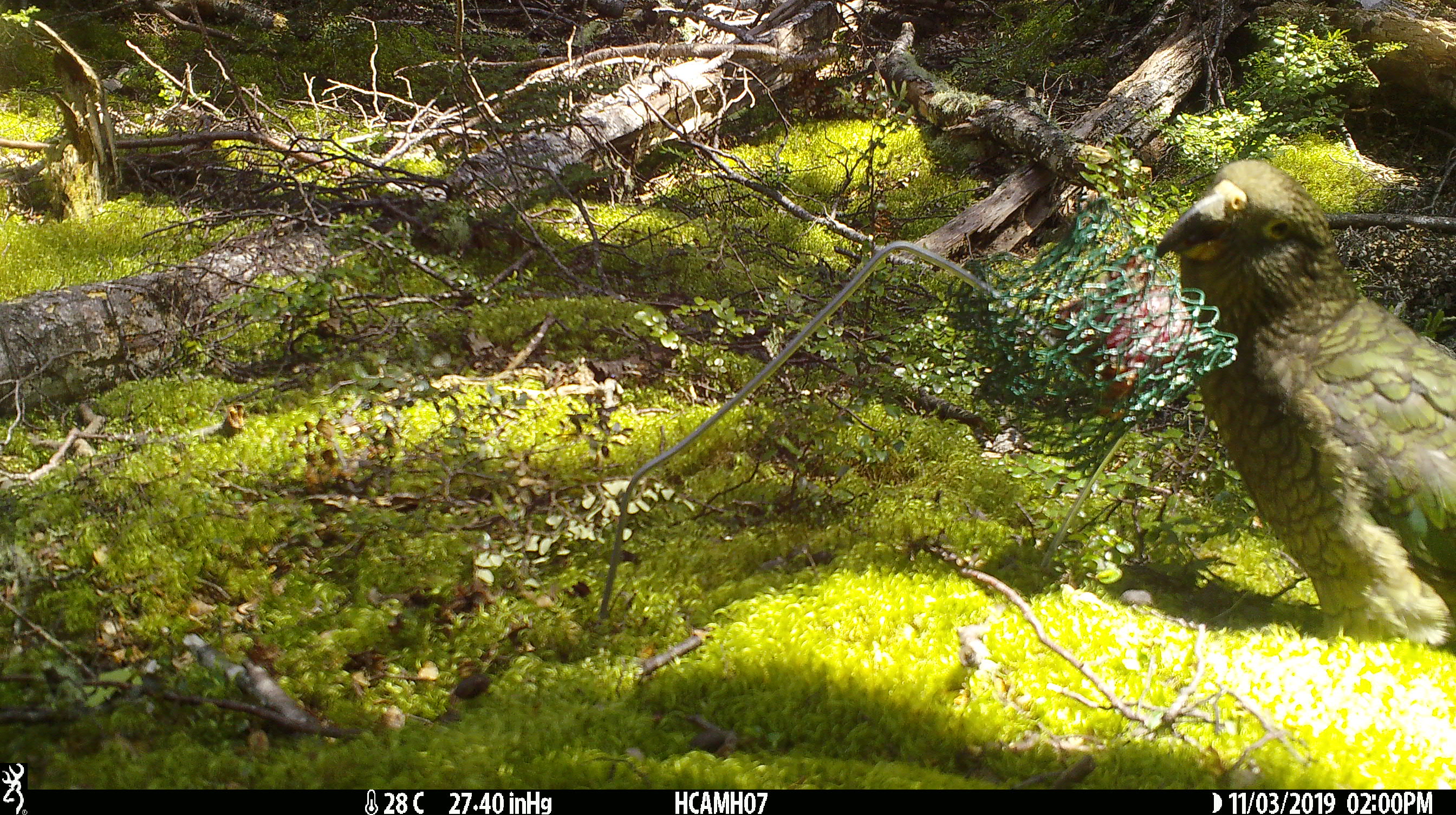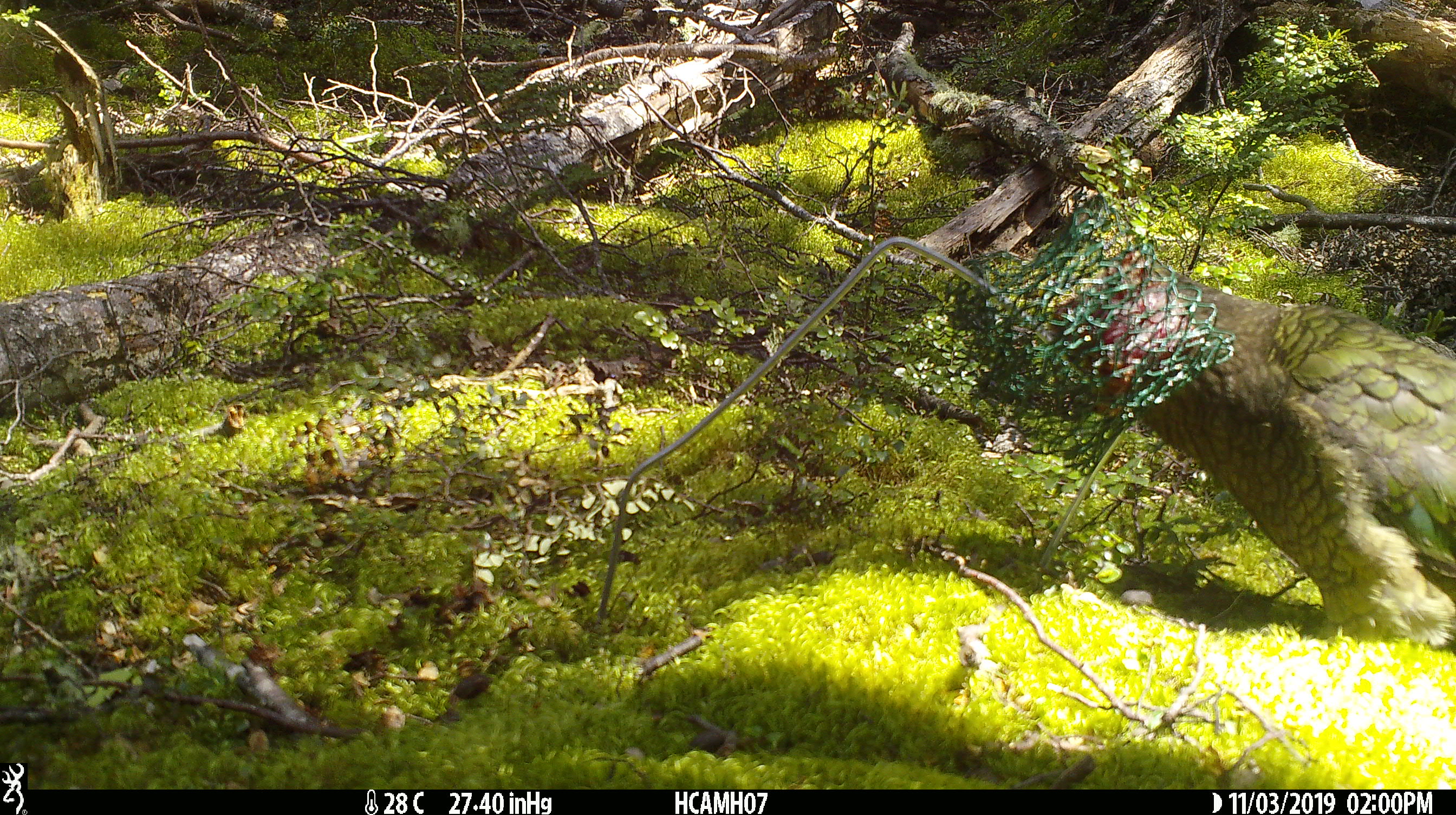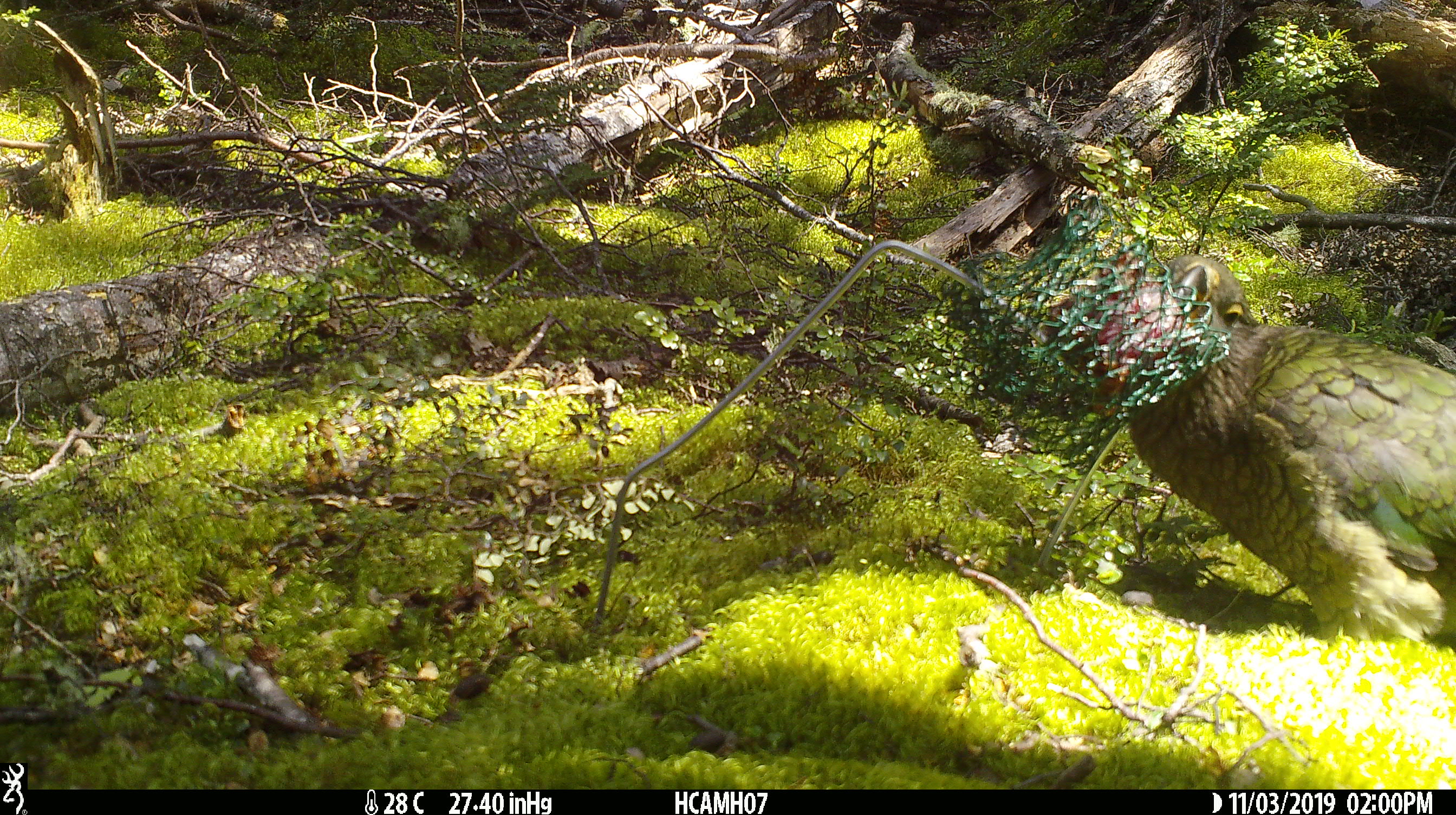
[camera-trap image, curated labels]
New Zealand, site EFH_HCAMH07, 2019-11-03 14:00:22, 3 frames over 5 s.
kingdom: Animalia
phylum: Chordata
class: Aves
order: Psittaciformes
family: Strigopidae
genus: Nestor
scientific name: Nestor notabilis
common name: kea